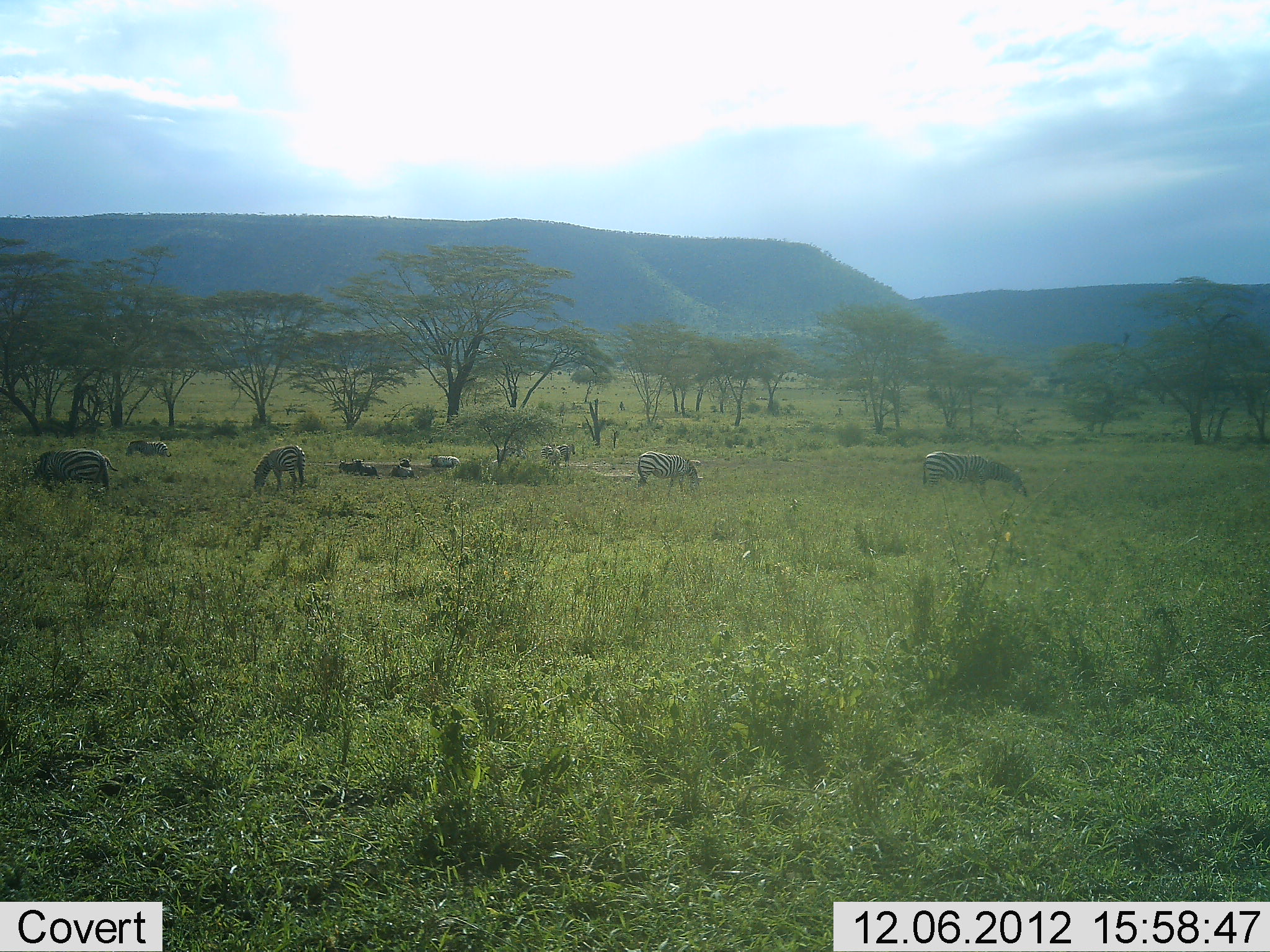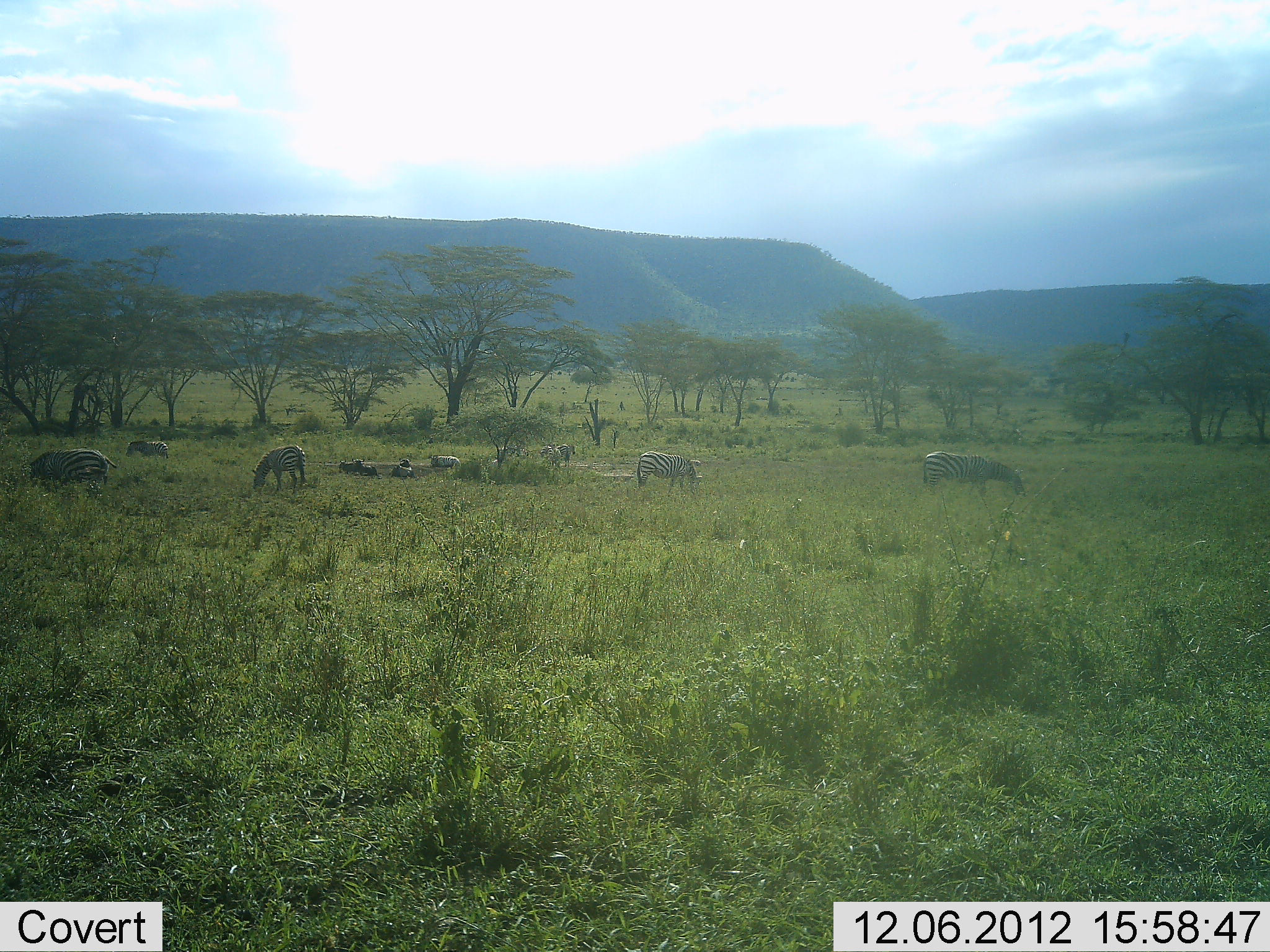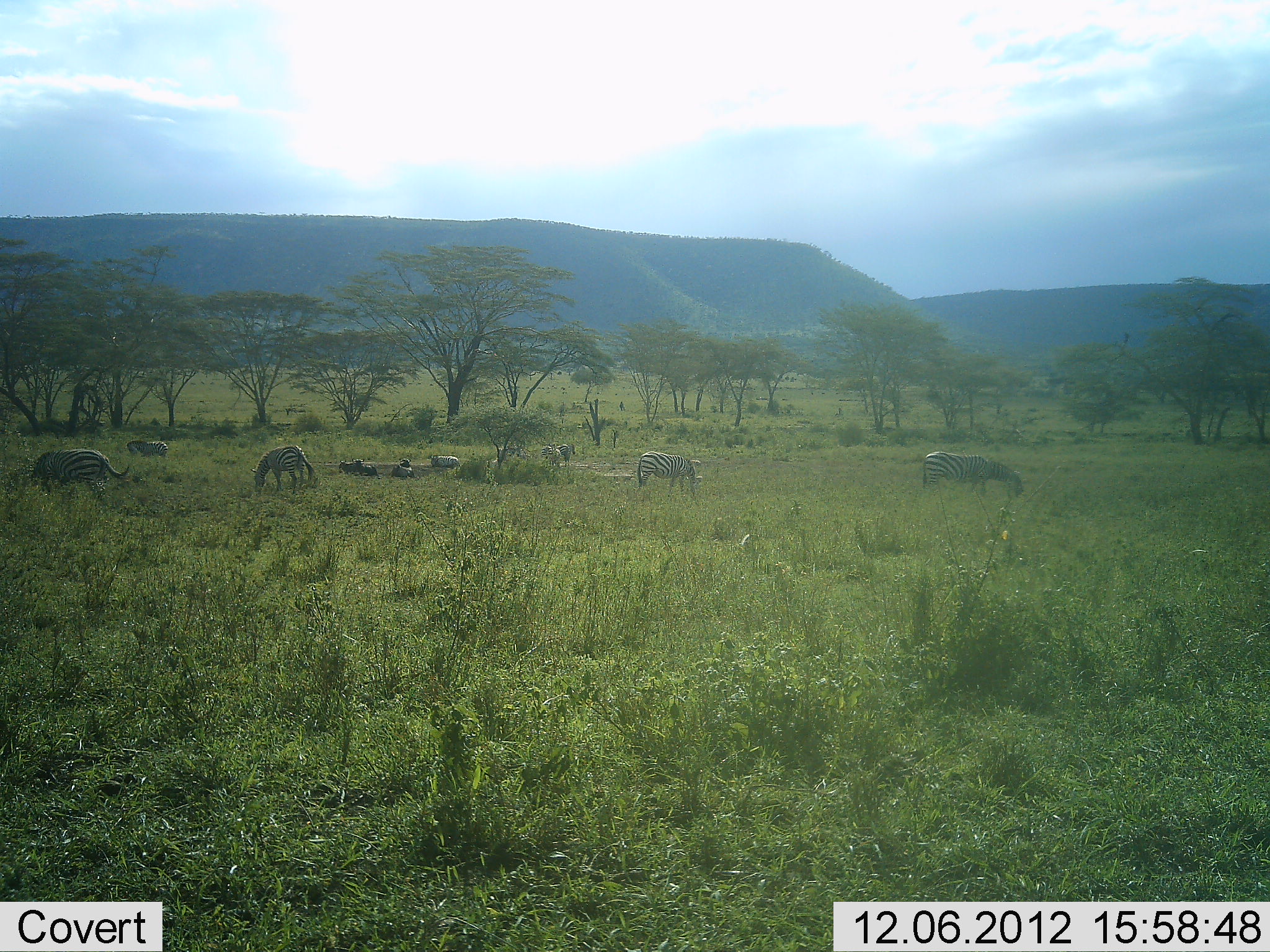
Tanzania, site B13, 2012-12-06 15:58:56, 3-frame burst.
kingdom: Animalia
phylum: Chordata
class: Mammalia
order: Perissodactyla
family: Equidae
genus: Equus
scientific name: Equus quagga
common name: plains zebra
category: zebra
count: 9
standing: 82%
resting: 45%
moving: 0%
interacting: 0%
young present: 0%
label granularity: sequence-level